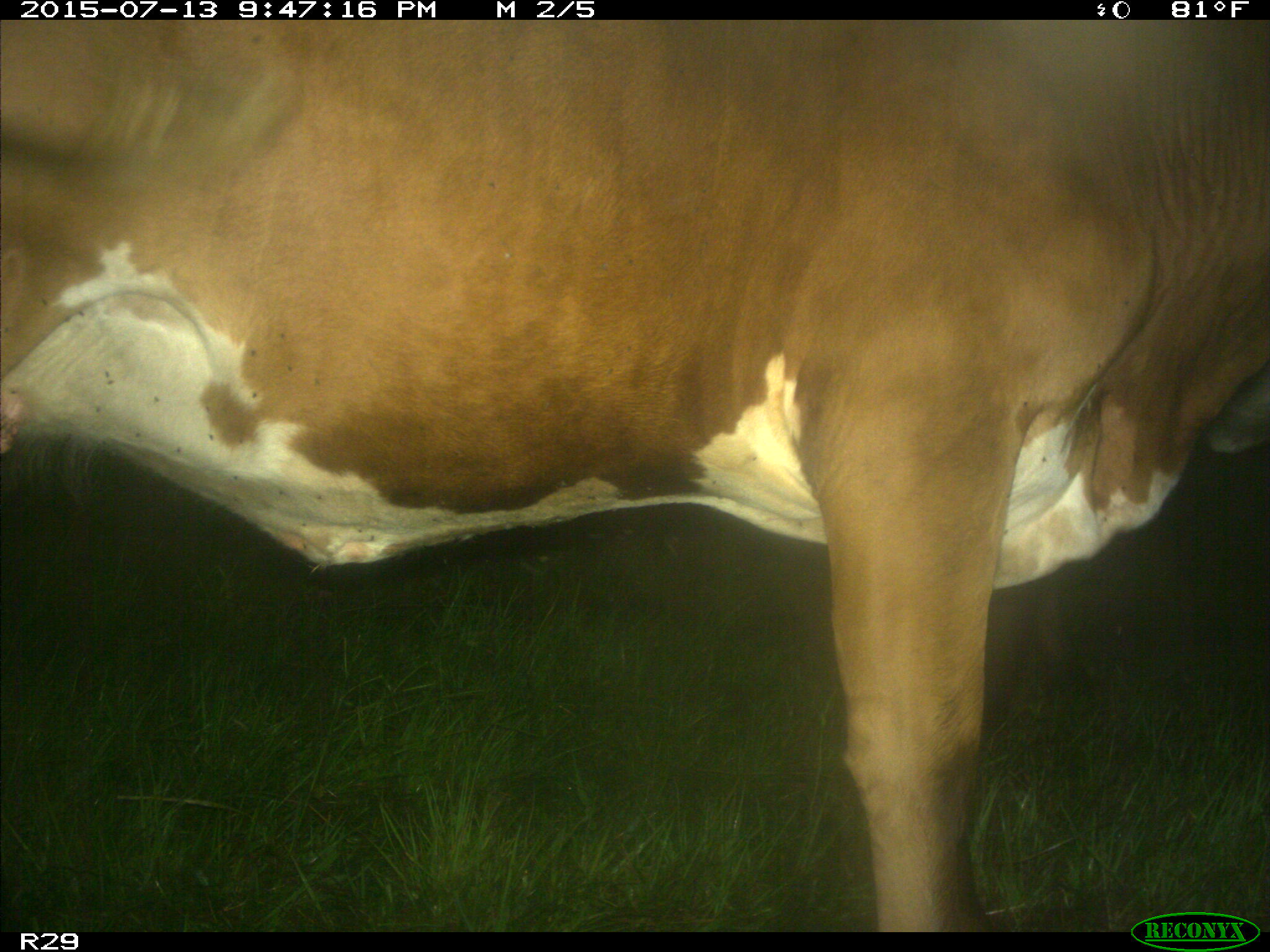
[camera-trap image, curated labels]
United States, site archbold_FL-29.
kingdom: Animalia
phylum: Chordata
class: Mammalia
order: Artiodactyla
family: Bovidae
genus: Bos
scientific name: Bos taurus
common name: domestic cow